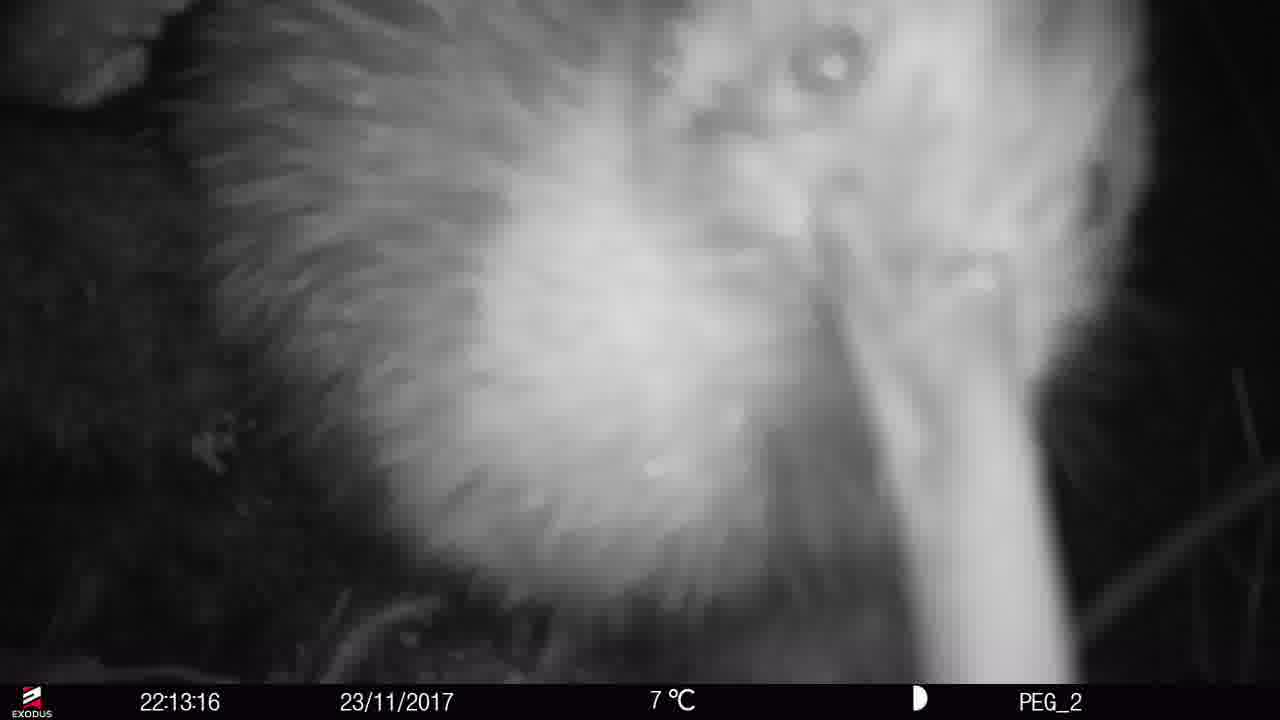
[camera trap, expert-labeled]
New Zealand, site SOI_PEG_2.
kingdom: Animalia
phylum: Chordata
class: Aves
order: Apterygiformes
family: Apterygidae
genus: Apteryx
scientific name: Apteryx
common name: kiwi